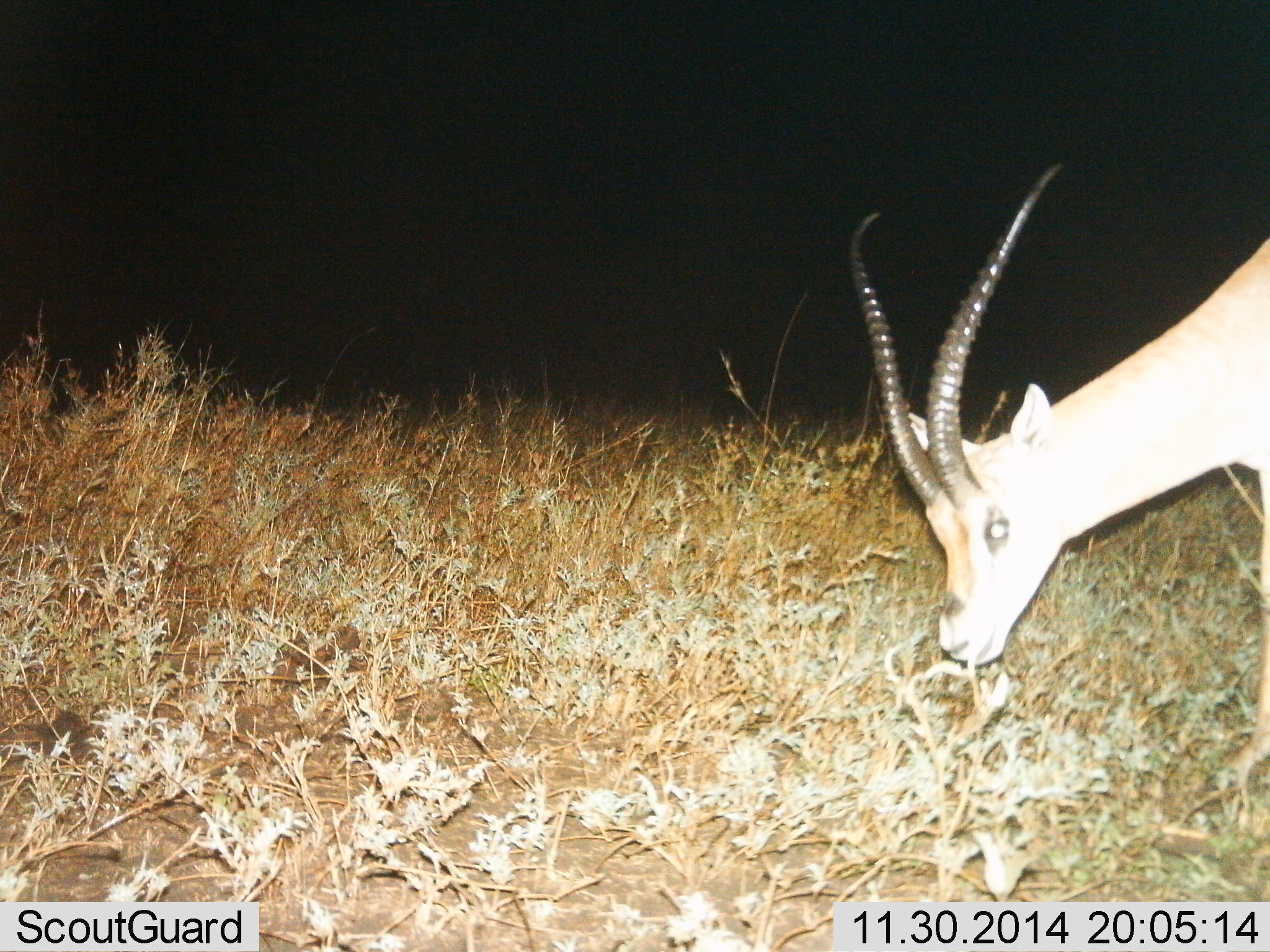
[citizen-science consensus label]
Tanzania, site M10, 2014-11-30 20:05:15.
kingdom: Animalia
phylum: Chordata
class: Mammalia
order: Artiodactyla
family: Bovidae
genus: Nanger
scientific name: Nanger granti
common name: grant's gazelle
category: gazellegrants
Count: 1.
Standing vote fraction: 20%.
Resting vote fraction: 0%.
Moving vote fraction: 20%.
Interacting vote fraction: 0%.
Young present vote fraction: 0%.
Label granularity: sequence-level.